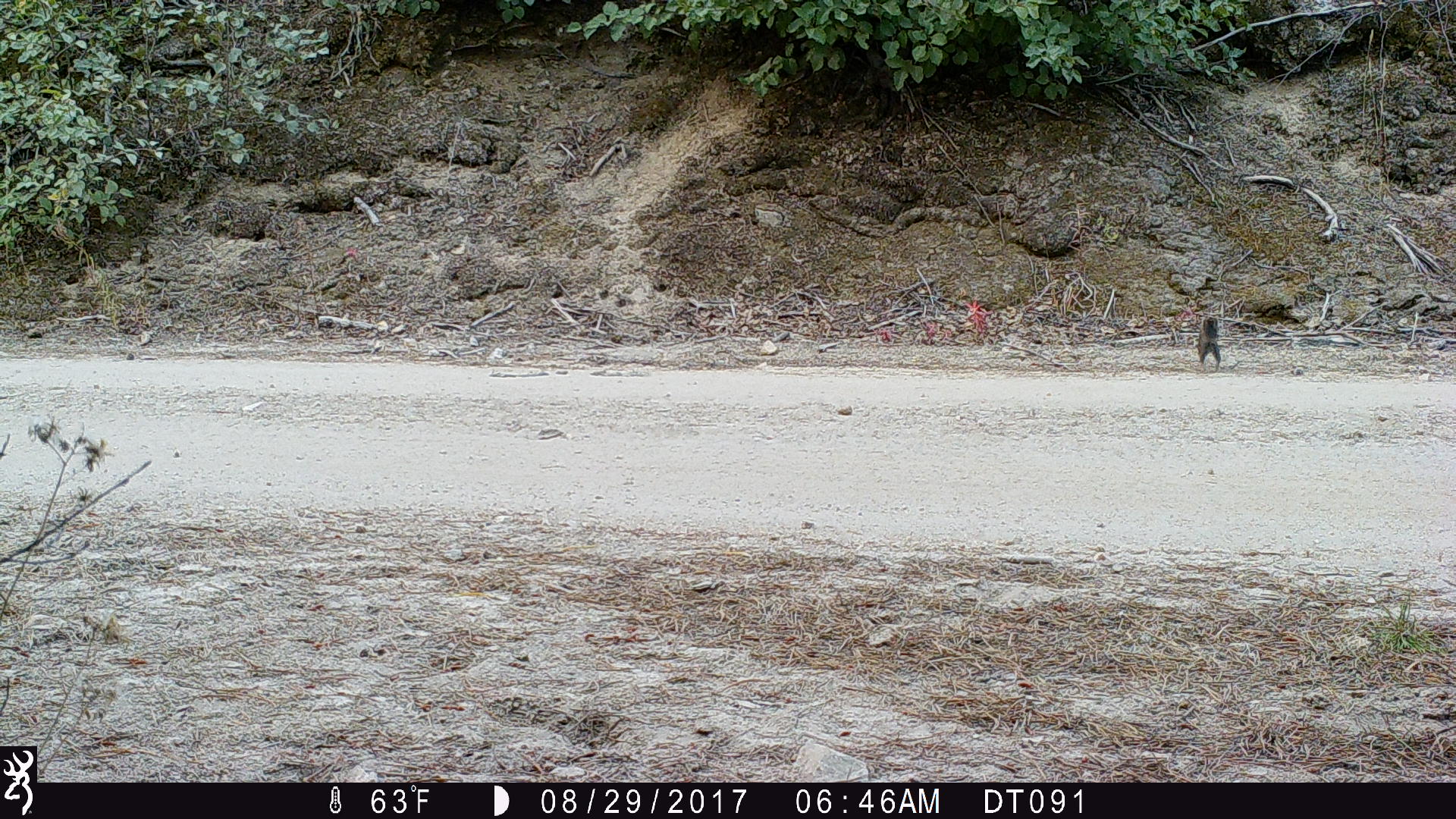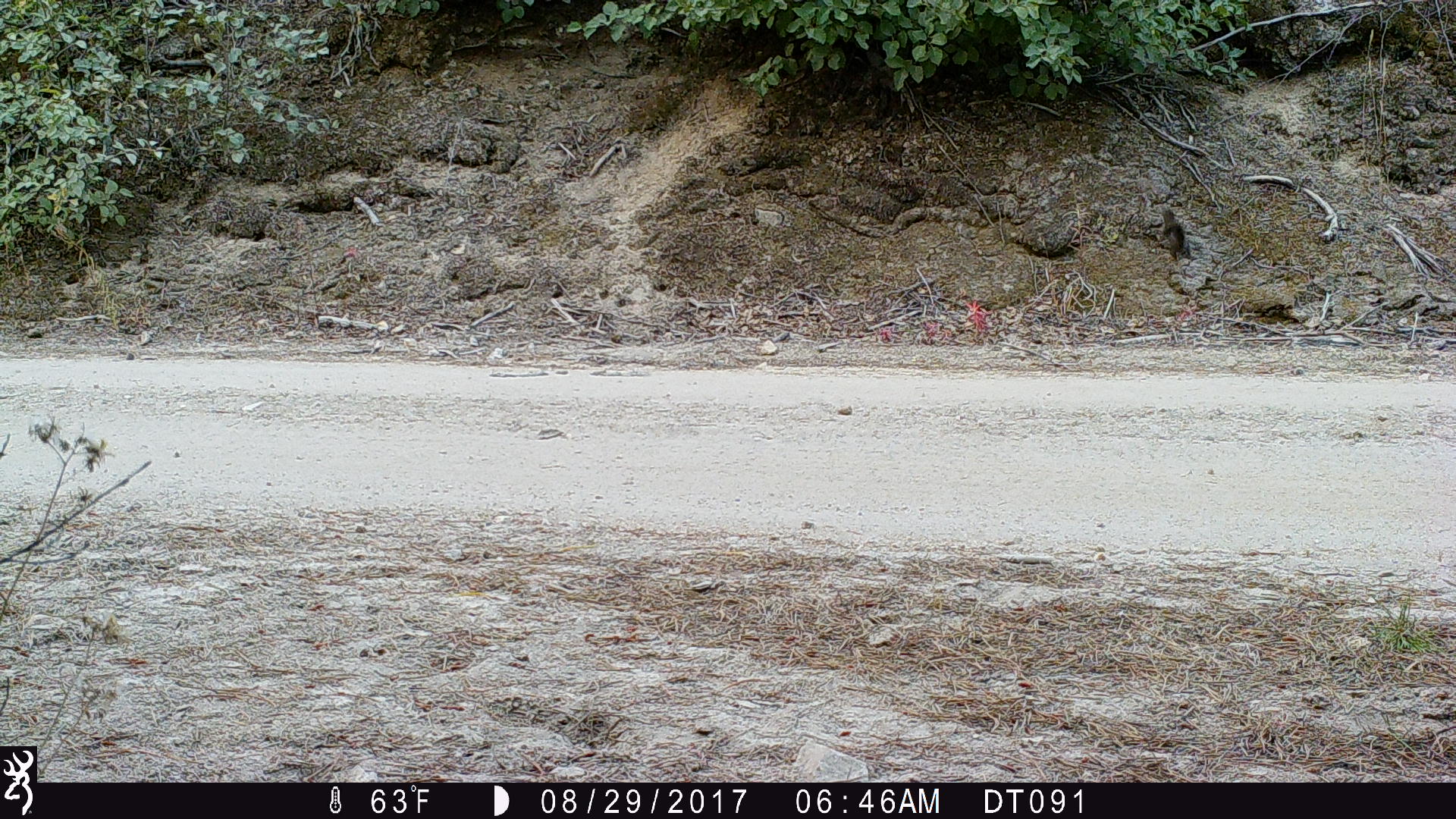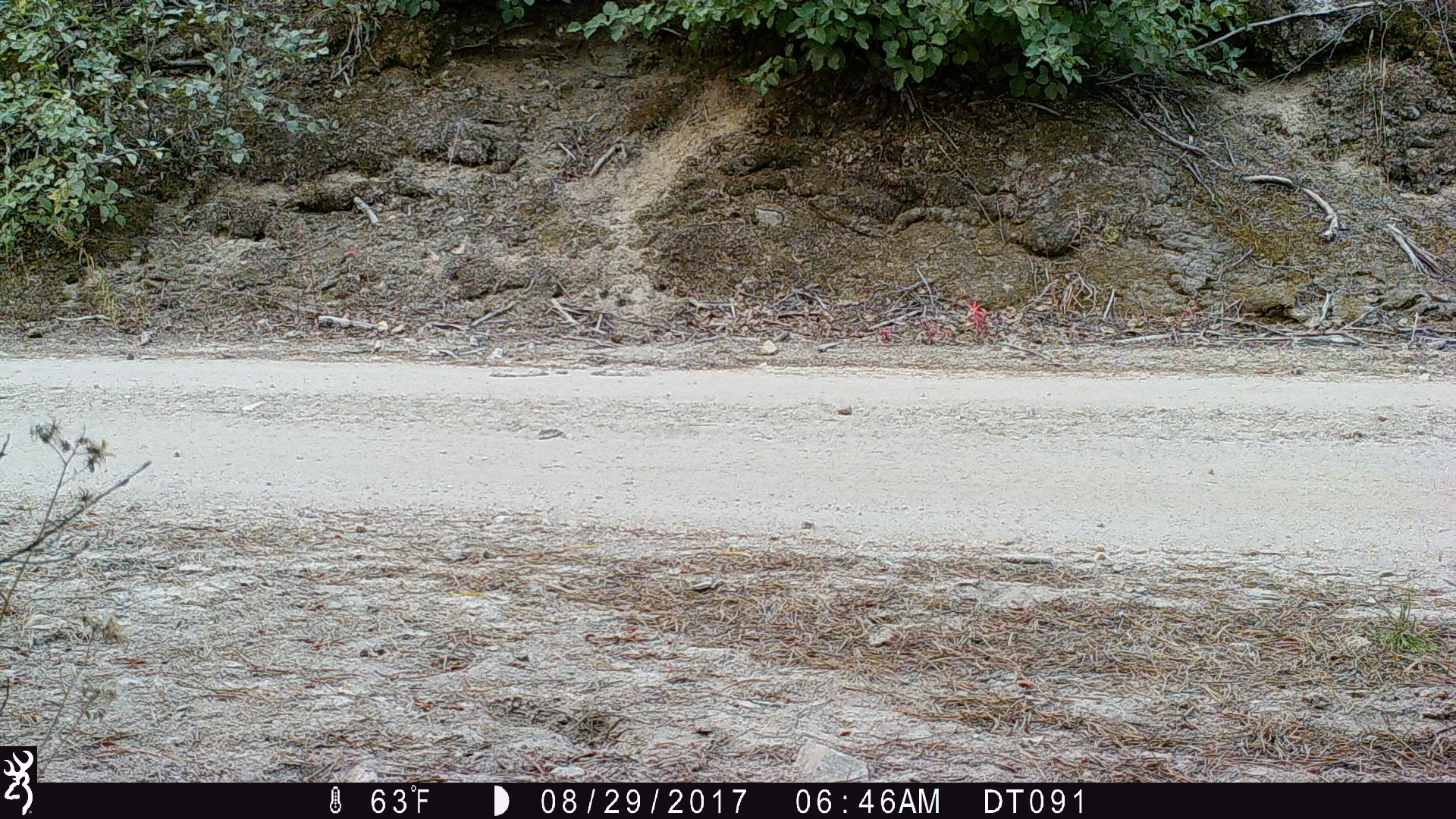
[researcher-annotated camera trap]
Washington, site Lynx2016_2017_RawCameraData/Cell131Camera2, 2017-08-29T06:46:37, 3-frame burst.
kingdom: Animalia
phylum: Chordata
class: Mammalia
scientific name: Mammalia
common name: small mammal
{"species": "small mammal (Mammalia)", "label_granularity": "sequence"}